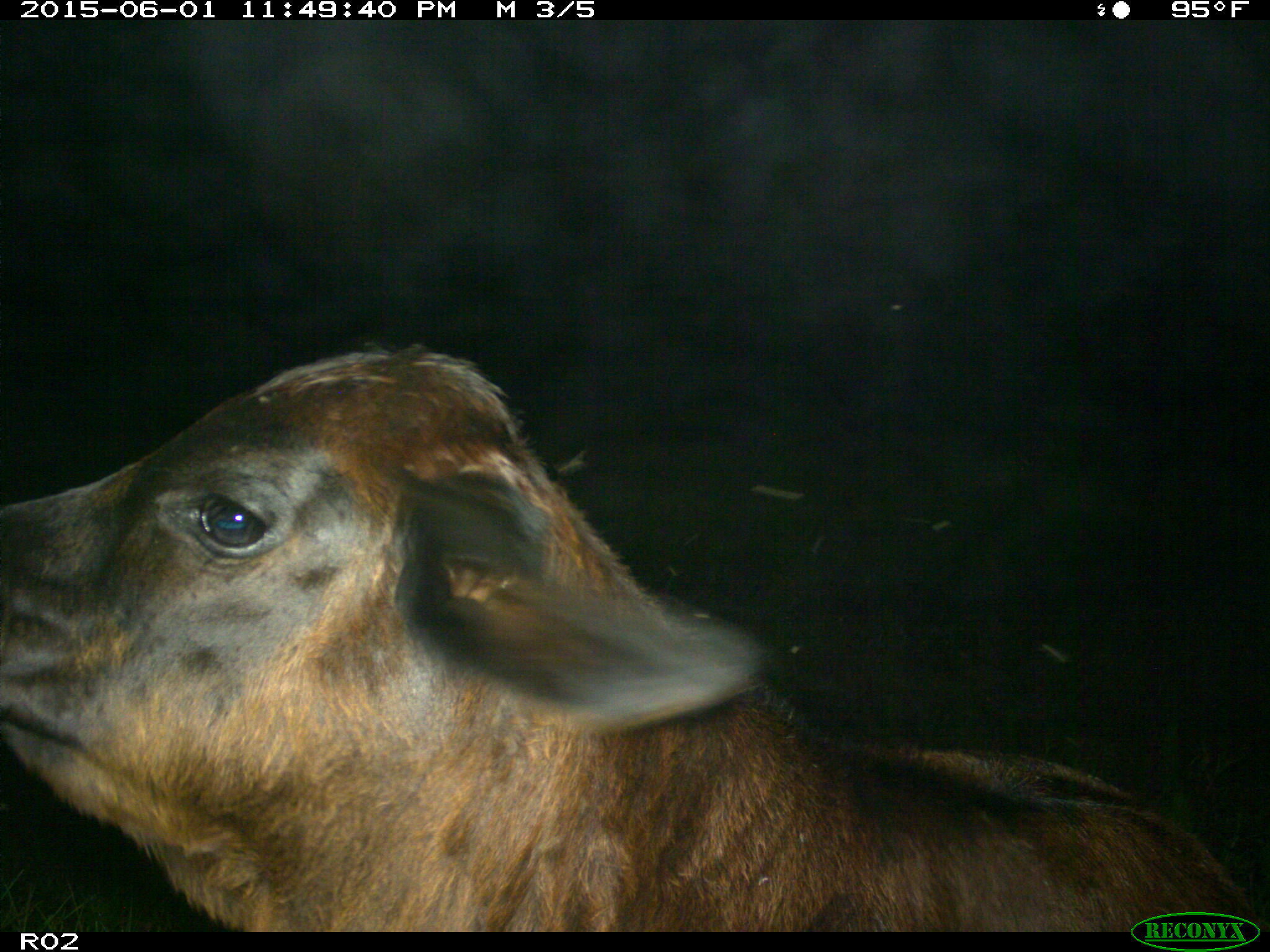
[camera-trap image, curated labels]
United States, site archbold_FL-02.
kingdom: Animalia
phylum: Chordata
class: Mammalia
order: Artiodactyla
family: Bovidae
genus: Bos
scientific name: Bos taurus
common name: domestic cow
Bos taurus (domestic cow).